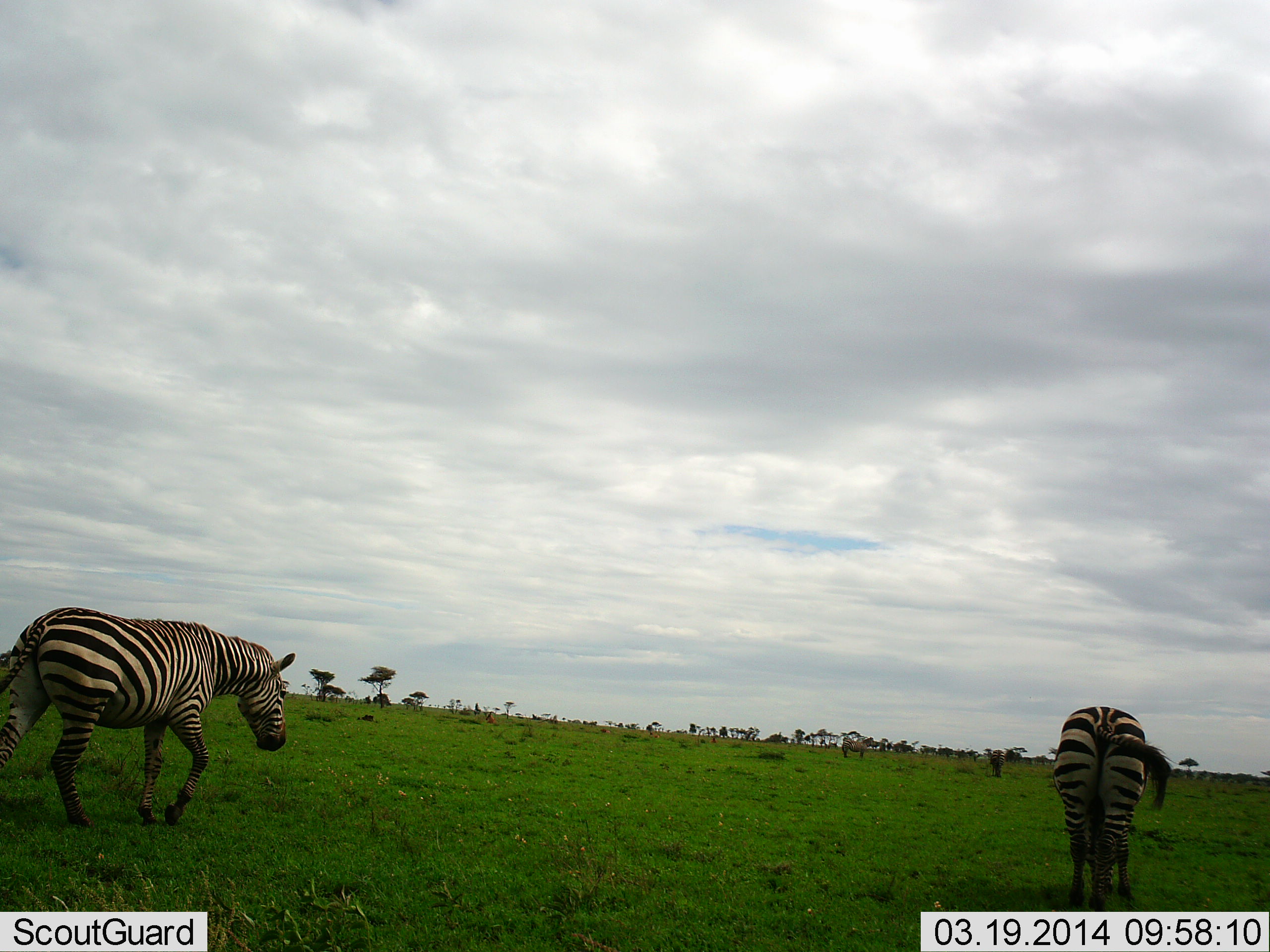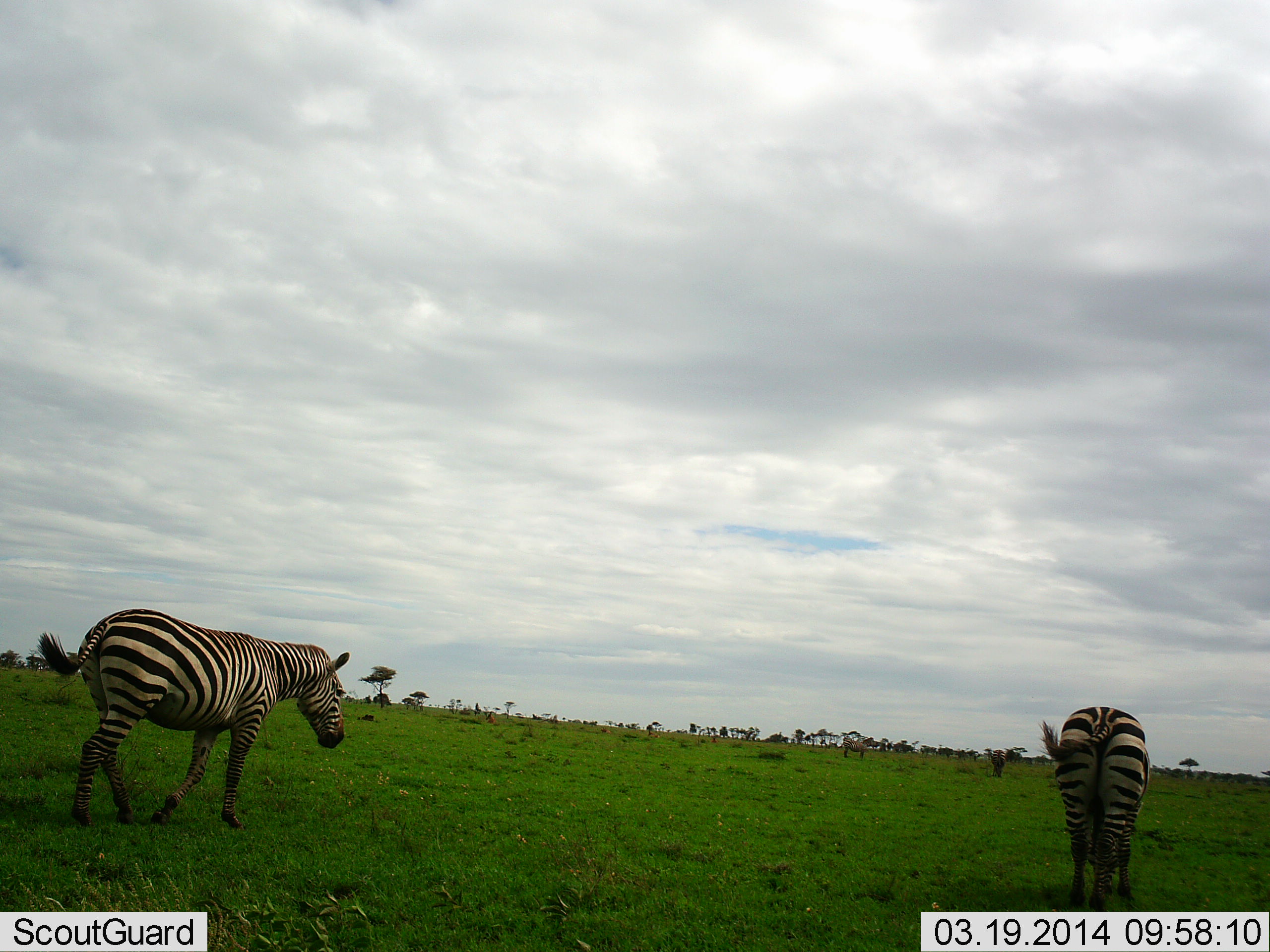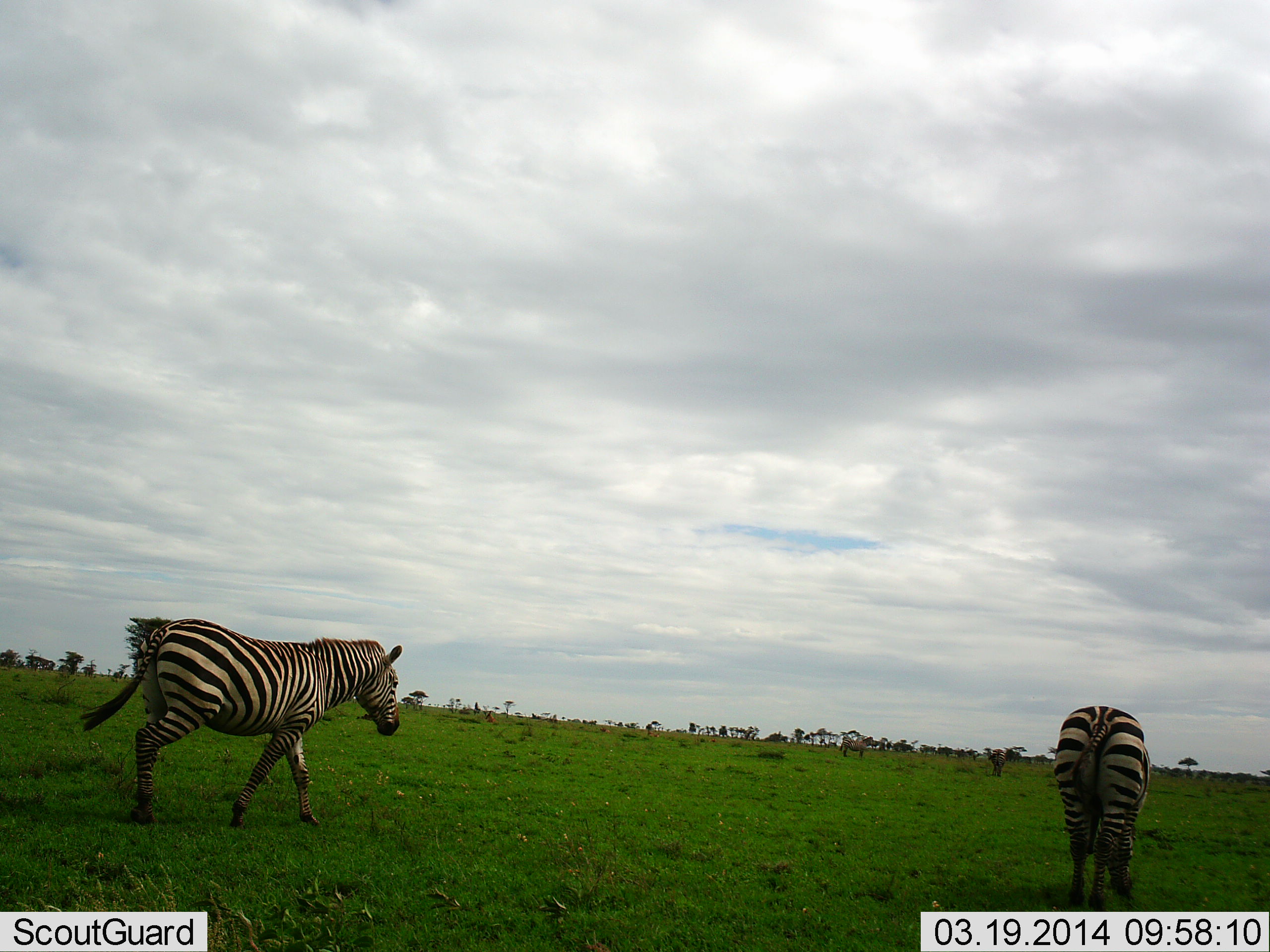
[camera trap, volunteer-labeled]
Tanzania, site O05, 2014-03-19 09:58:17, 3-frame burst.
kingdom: Animalia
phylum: Chordata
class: Mammalia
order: Perissodactyla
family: Equidae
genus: Equus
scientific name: Equus quagga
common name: plains zebra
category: zebra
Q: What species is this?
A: Zebra (plains zebra) (Equus quagga).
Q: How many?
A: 2.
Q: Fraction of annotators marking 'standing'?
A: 53%.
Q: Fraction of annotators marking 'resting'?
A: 0%.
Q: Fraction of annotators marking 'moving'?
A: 81%.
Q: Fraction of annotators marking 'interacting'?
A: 0%.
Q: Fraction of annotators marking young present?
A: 0%.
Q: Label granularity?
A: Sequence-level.